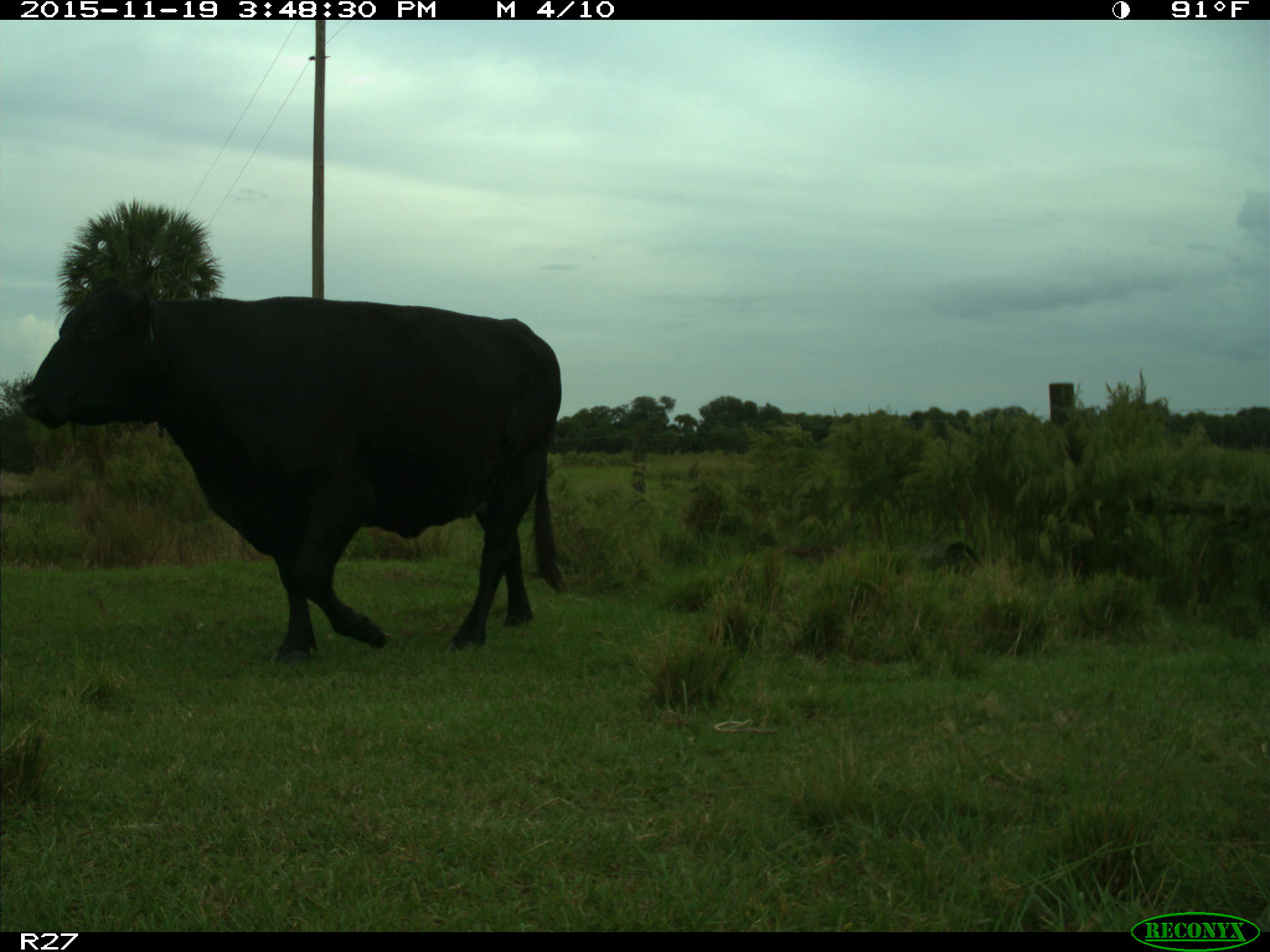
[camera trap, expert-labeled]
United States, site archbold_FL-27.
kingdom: Animalia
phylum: Chordata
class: Mammalia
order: Artiodactyla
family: Bovidae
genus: Bos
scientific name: Bos taurus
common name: domestic cow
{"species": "Bos taurus (domestic cow)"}